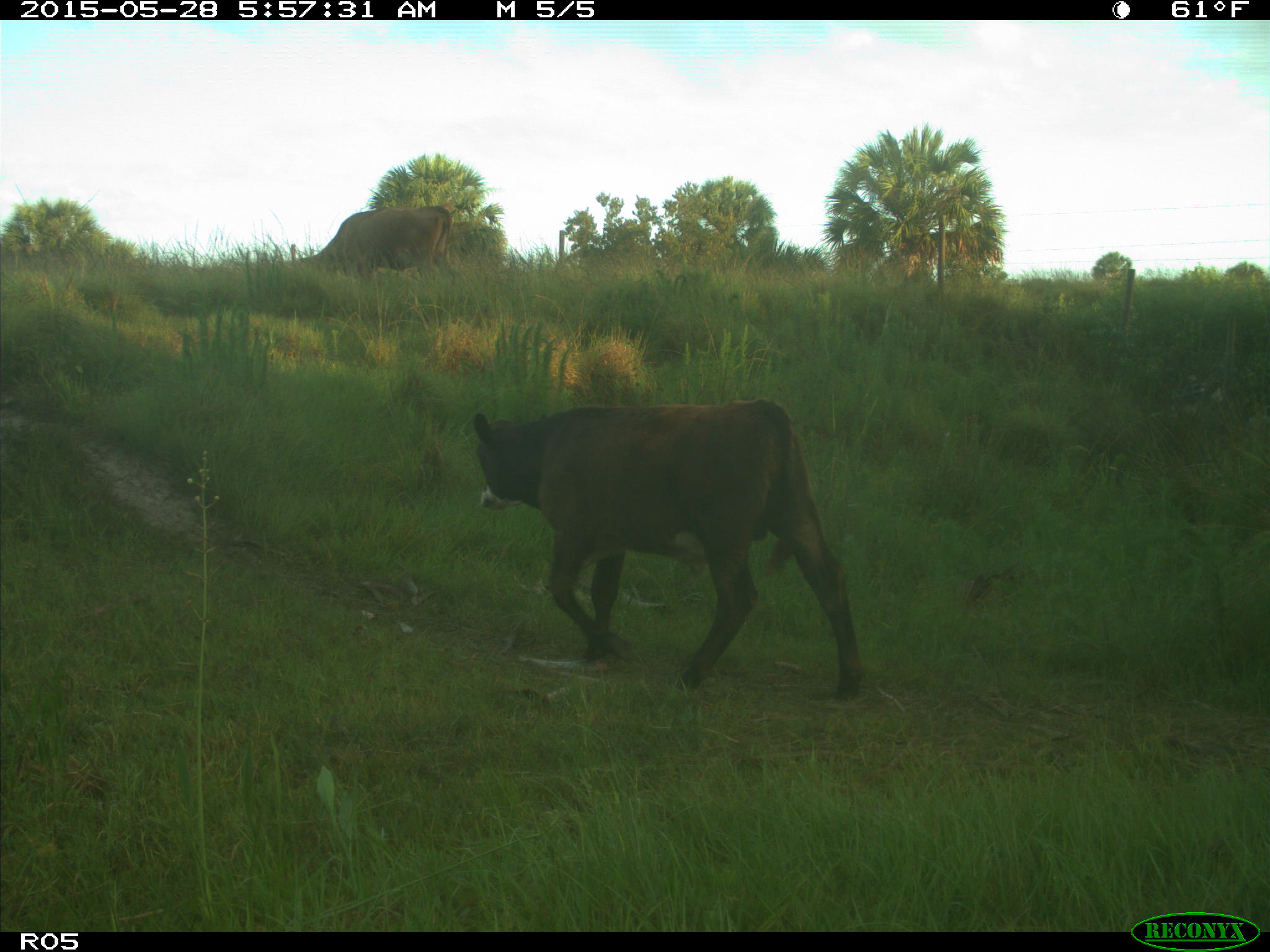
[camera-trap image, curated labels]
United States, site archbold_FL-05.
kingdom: Animalia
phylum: Chordata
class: Mammalia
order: Artiodactyla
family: Bovidae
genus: Bos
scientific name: Bos taurus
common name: domestic cow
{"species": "Bos taurus (domestic cow)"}